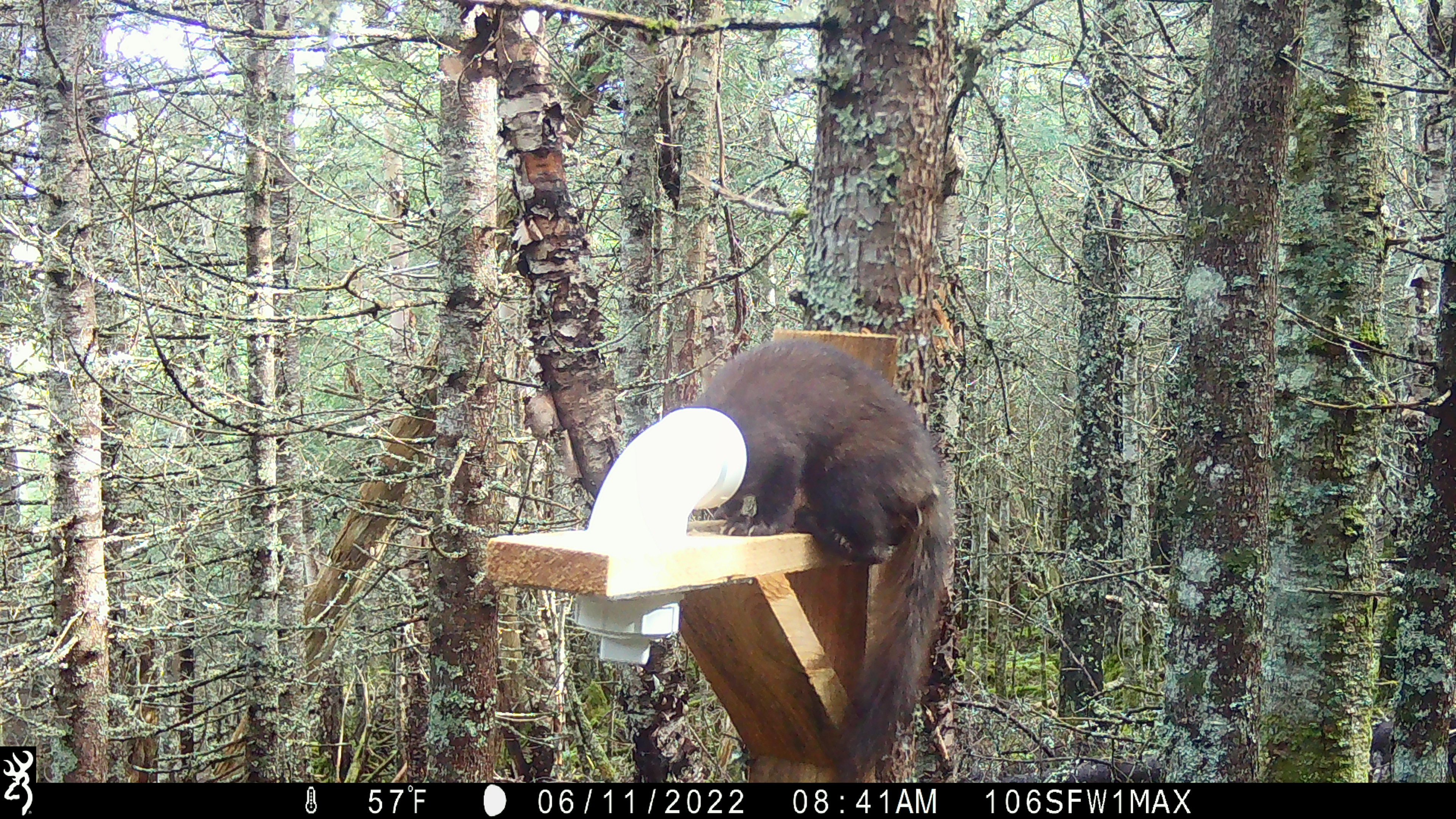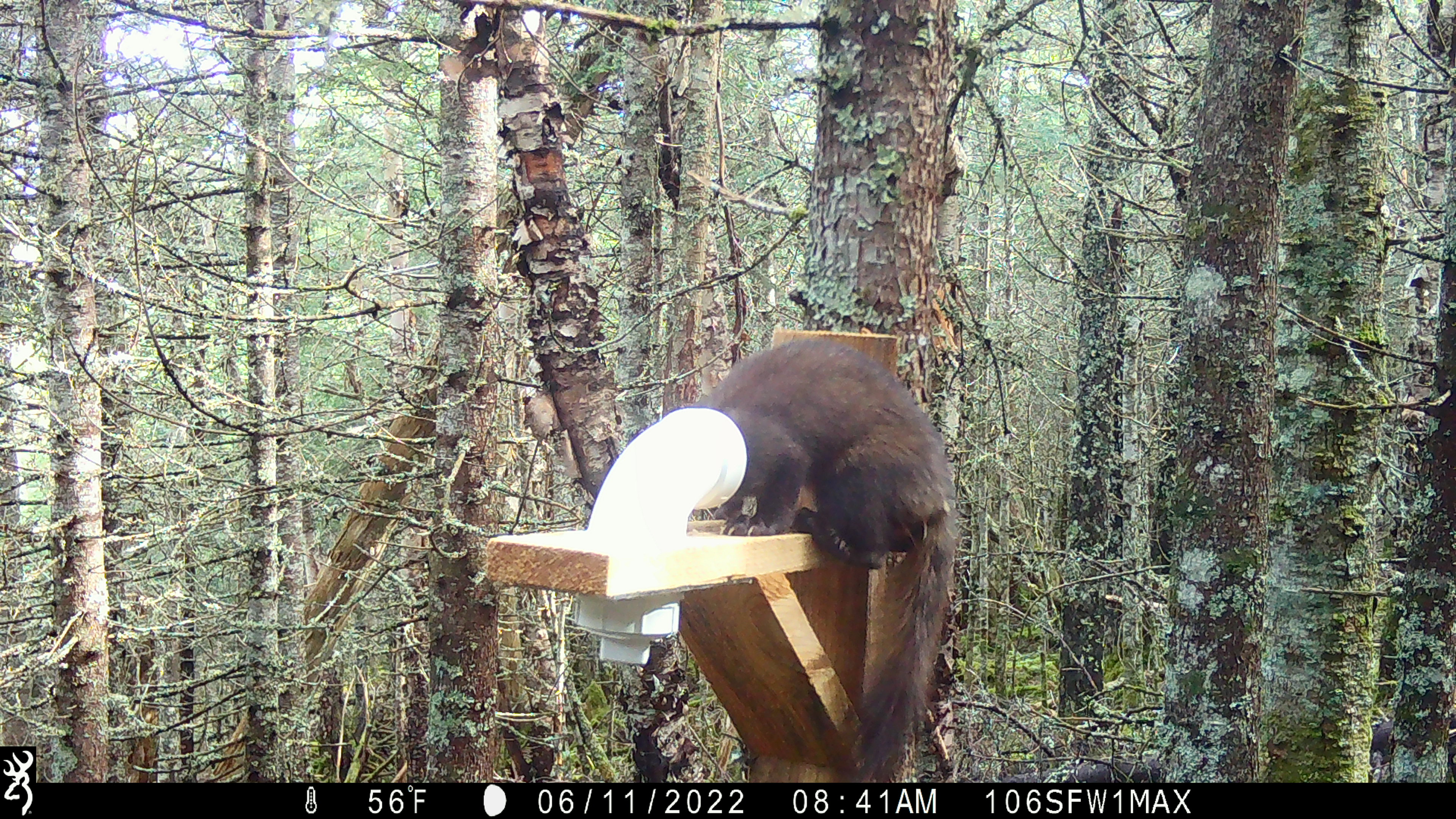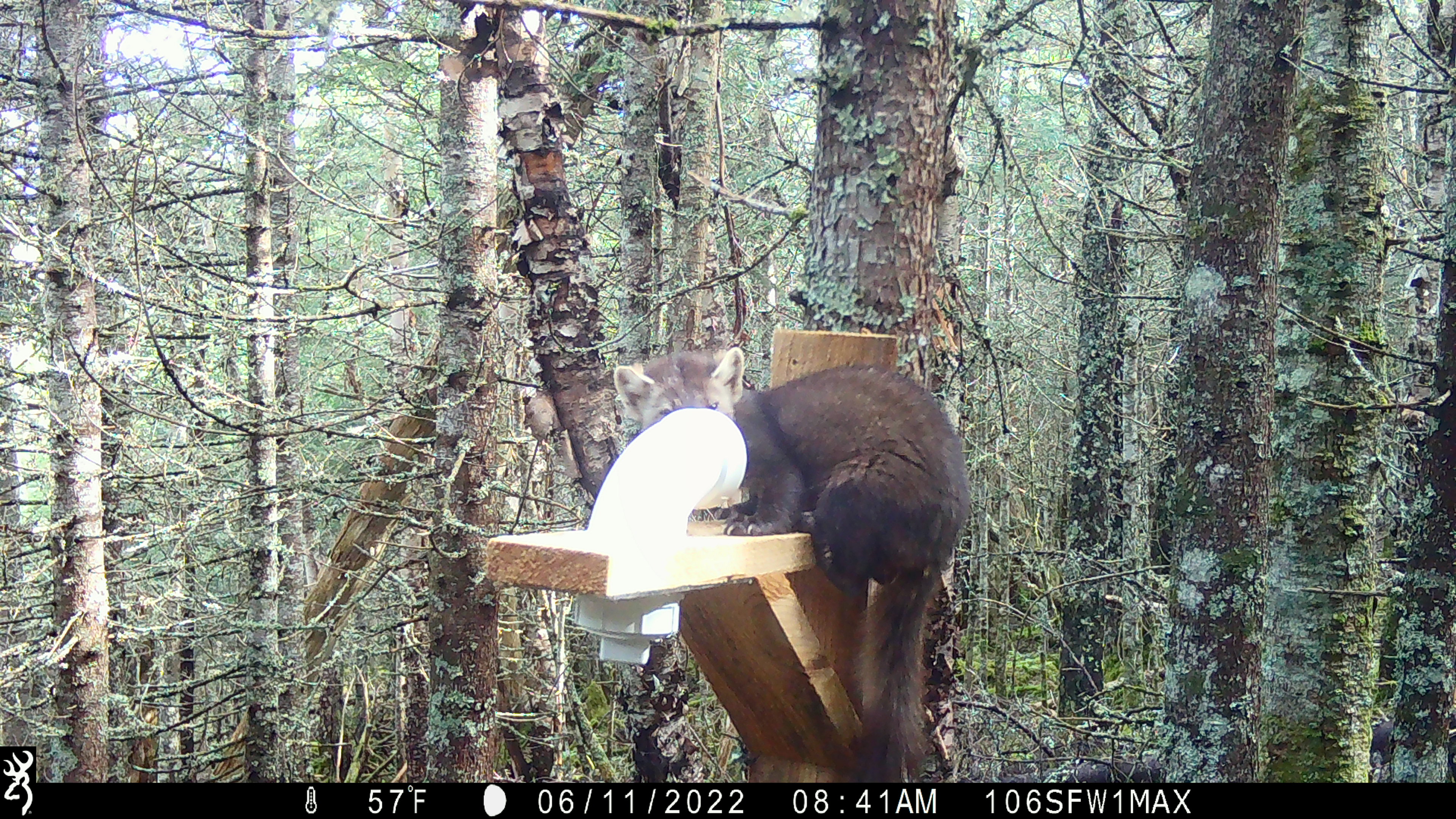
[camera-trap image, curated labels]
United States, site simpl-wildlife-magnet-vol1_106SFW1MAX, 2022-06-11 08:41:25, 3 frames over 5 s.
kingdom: Animalia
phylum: Chordata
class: Mammalia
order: Carnivora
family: Mustelidae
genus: Martes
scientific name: Martes americana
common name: american marten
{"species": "american marten (Martes americana)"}